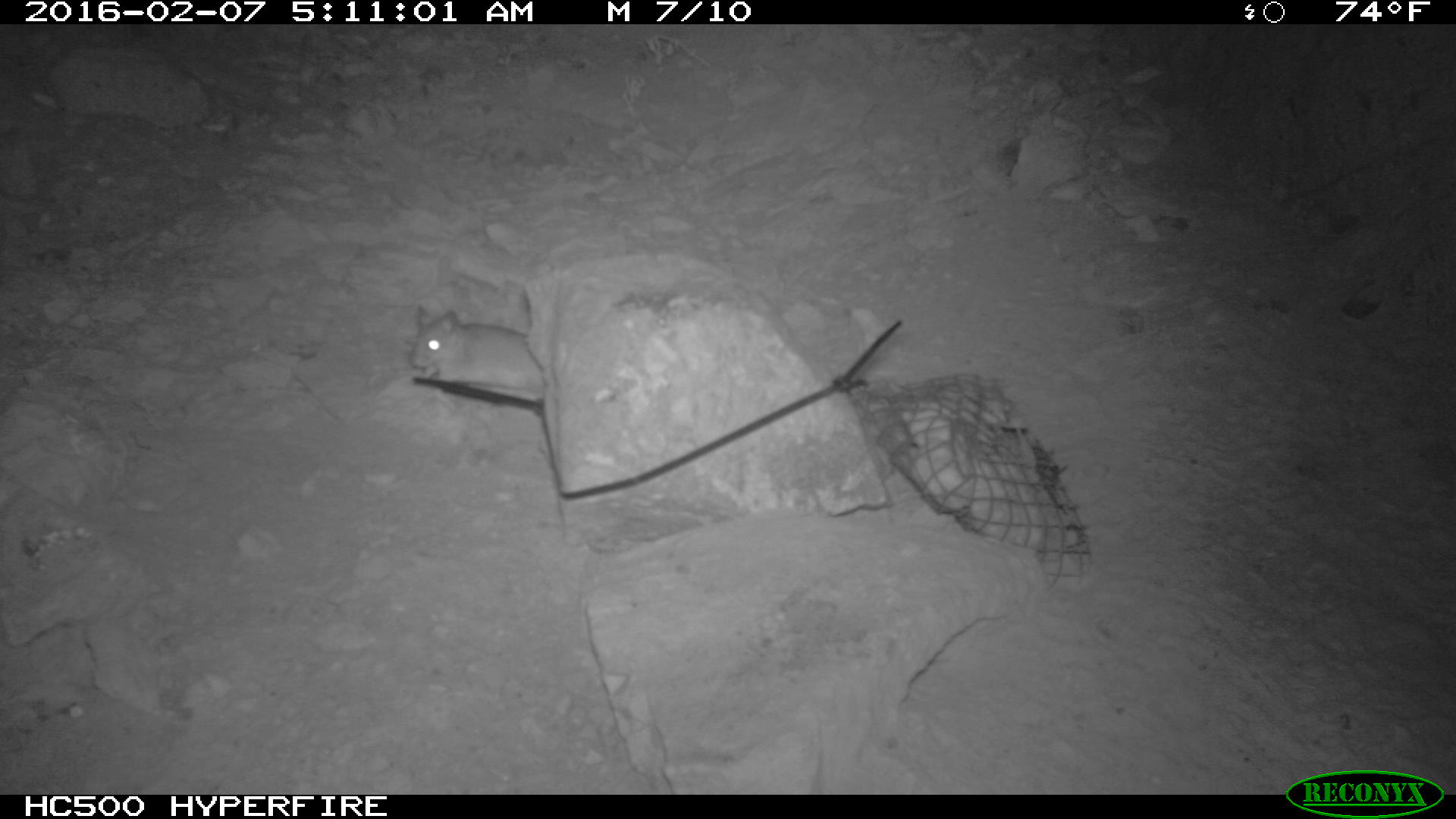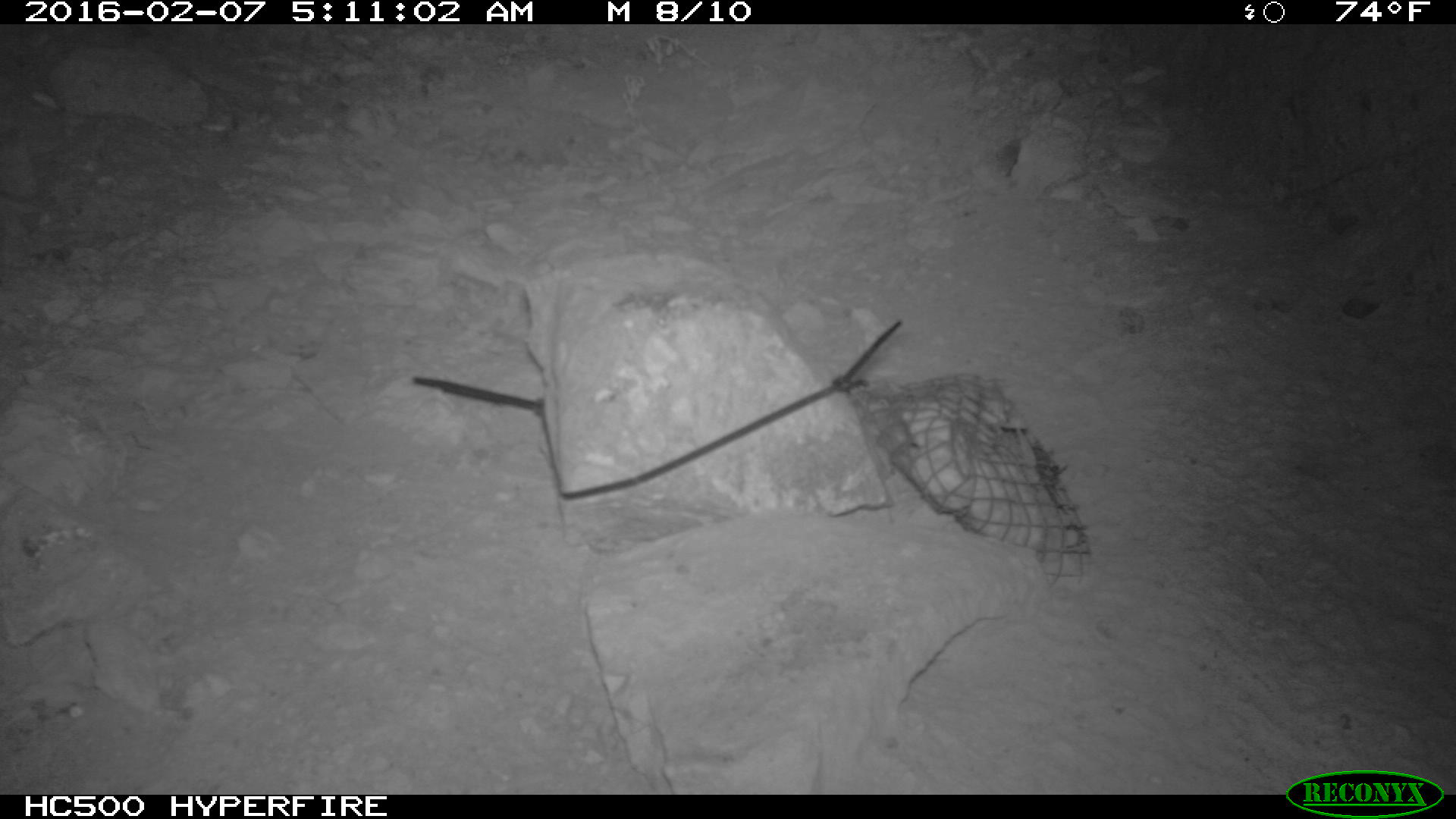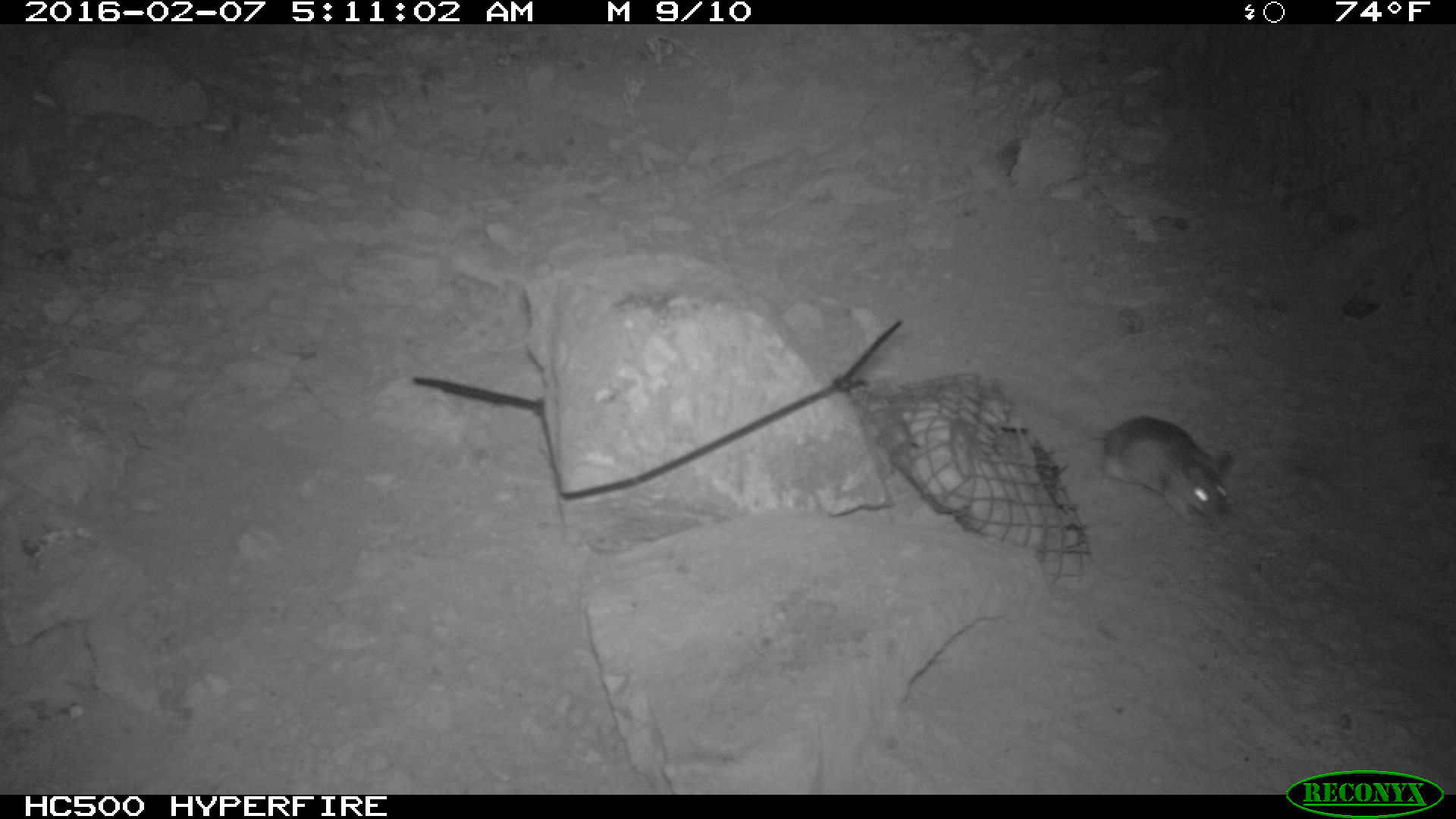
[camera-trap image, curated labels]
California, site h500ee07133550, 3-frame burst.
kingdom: Animalia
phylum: Chordata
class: Mammalia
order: Rodentia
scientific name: Rodentia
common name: rodent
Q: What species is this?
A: Rodent (Rodentia).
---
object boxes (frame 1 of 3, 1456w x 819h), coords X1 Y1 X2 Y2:
rodent: 409 303 544 387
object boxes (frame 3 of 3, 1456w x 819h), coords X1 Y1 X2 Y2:
rodent: 1086 416 1232 523